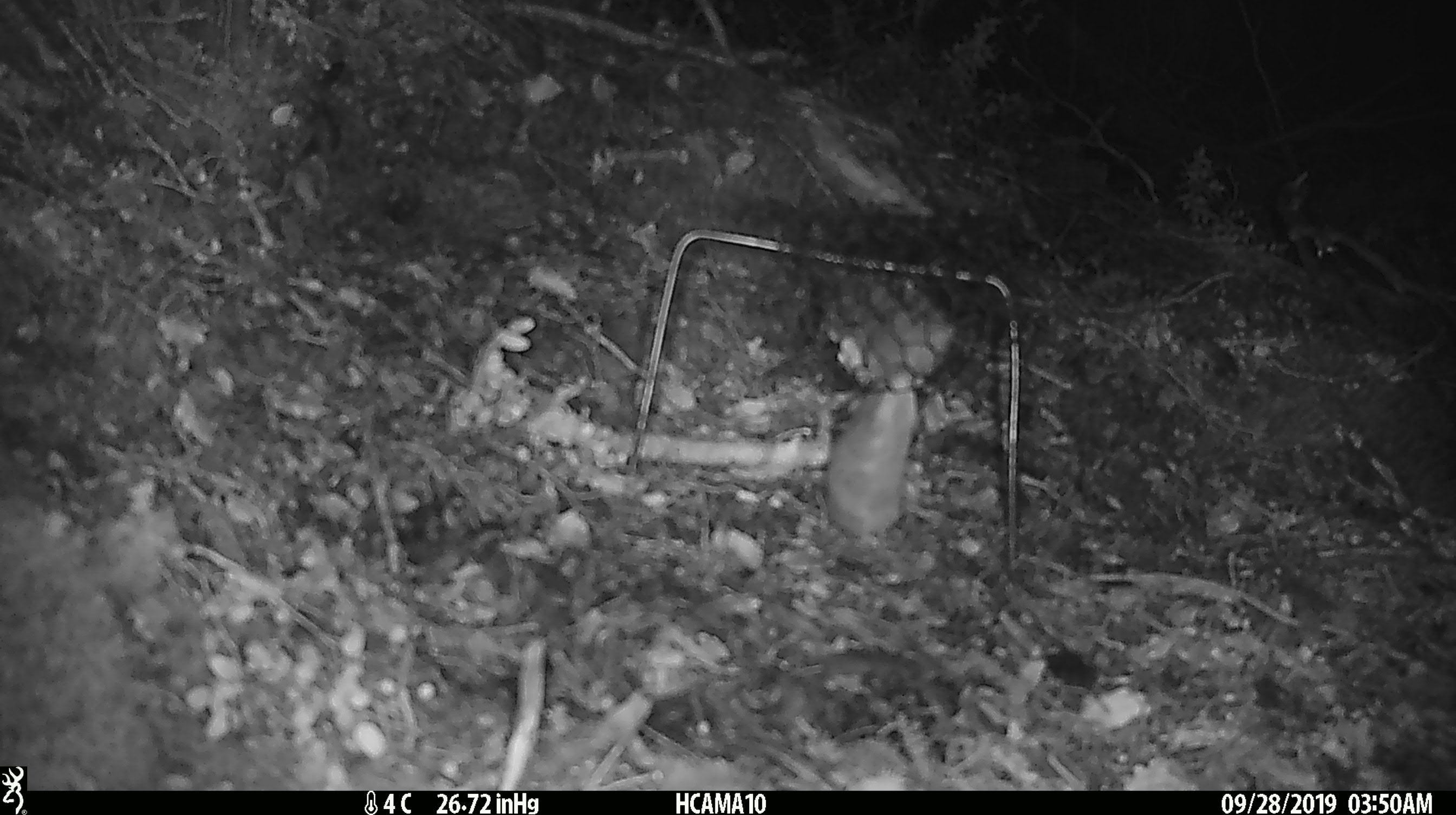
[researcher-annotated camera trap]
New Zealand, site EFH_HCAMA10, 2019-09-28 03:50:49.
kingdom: Animalia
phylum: Chordata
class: Mammalia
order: Rodentia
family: Muridae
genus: Mus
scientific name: Mus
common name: mouse